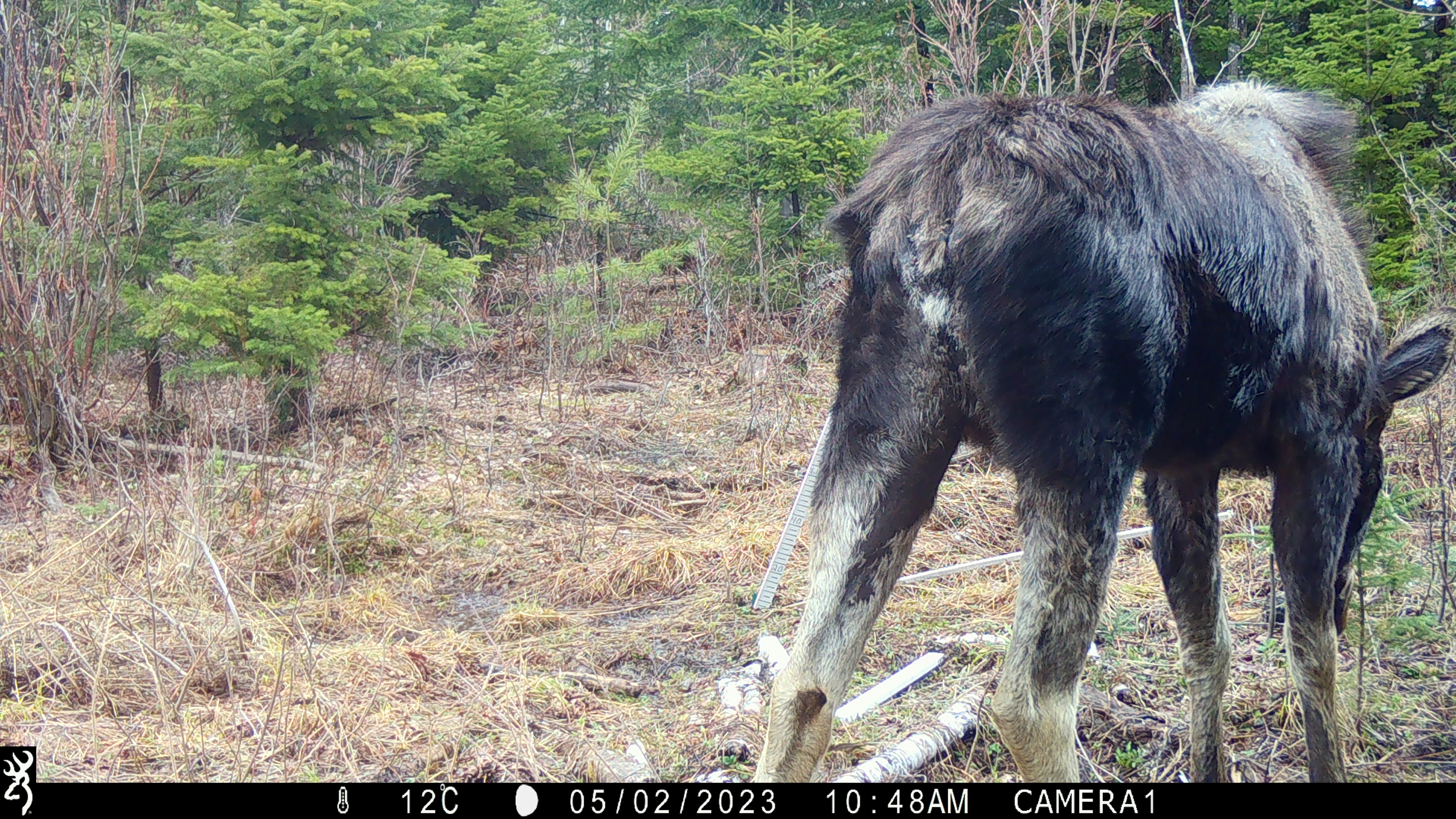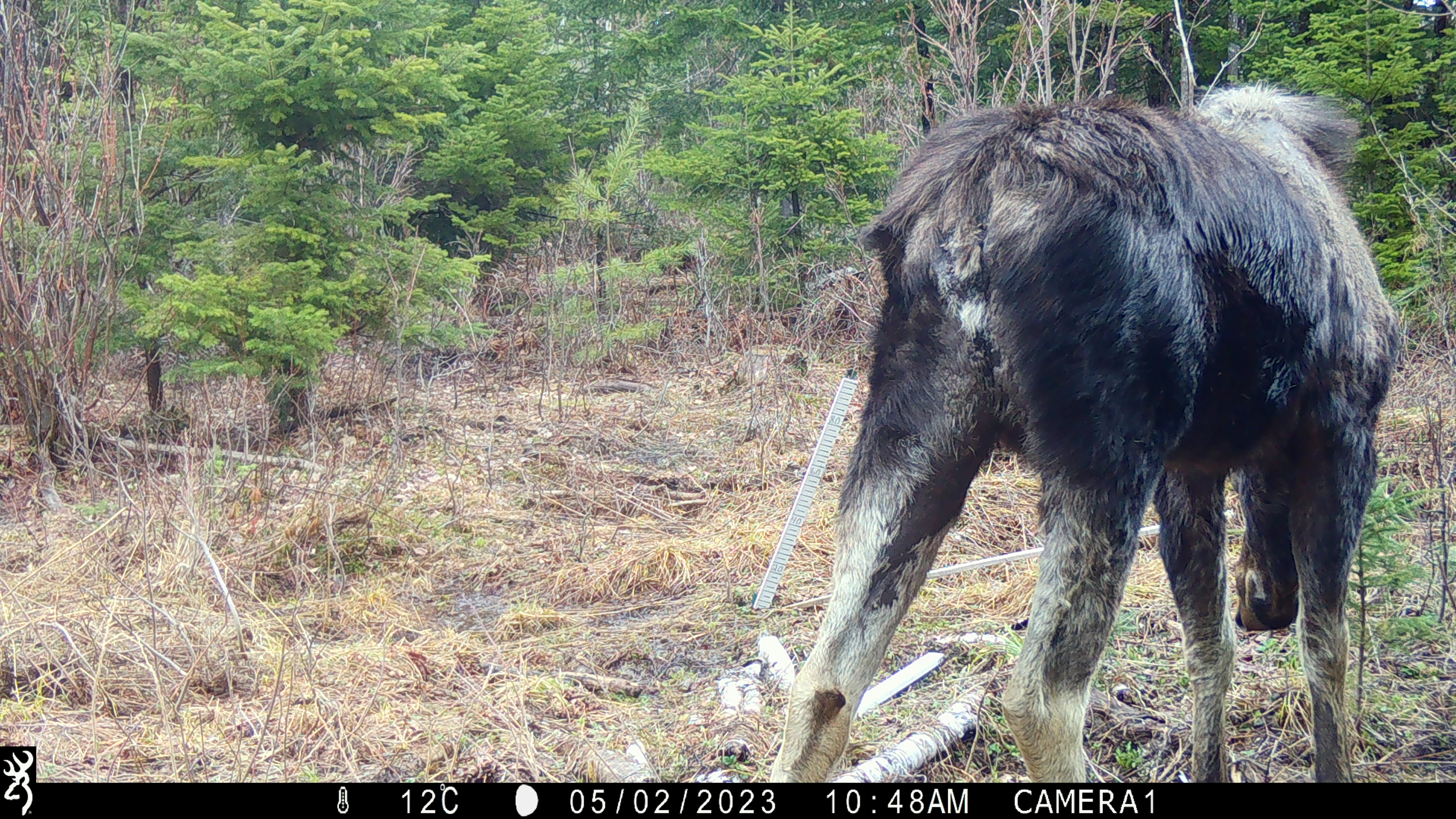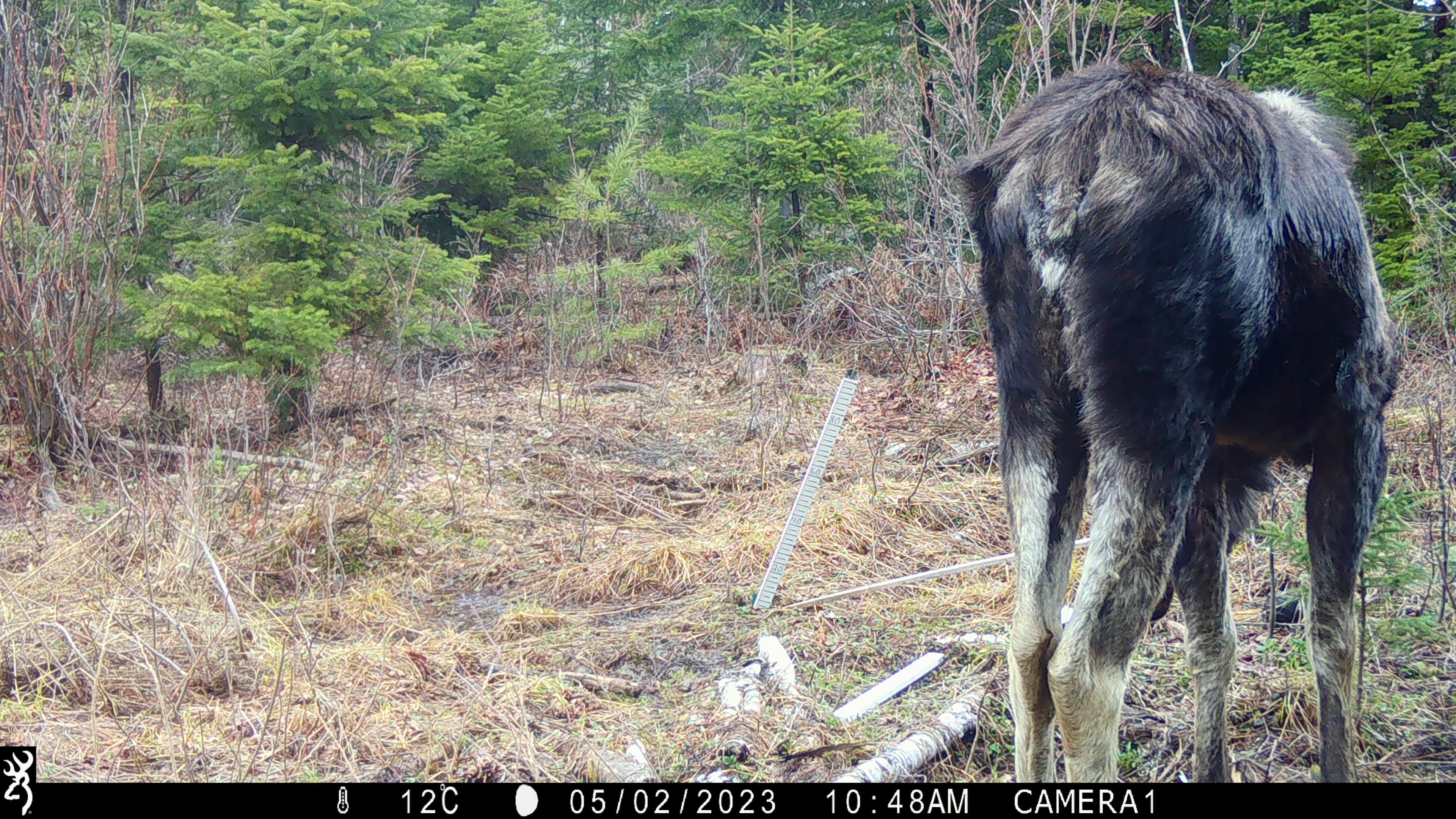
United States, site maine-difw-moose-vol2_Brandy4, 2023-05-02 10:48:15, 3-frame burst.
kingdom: Animalia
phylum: Chordata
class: Mammalia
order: Artiodactyla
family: Cervidae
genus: Alces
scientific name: Alces alces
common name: moose